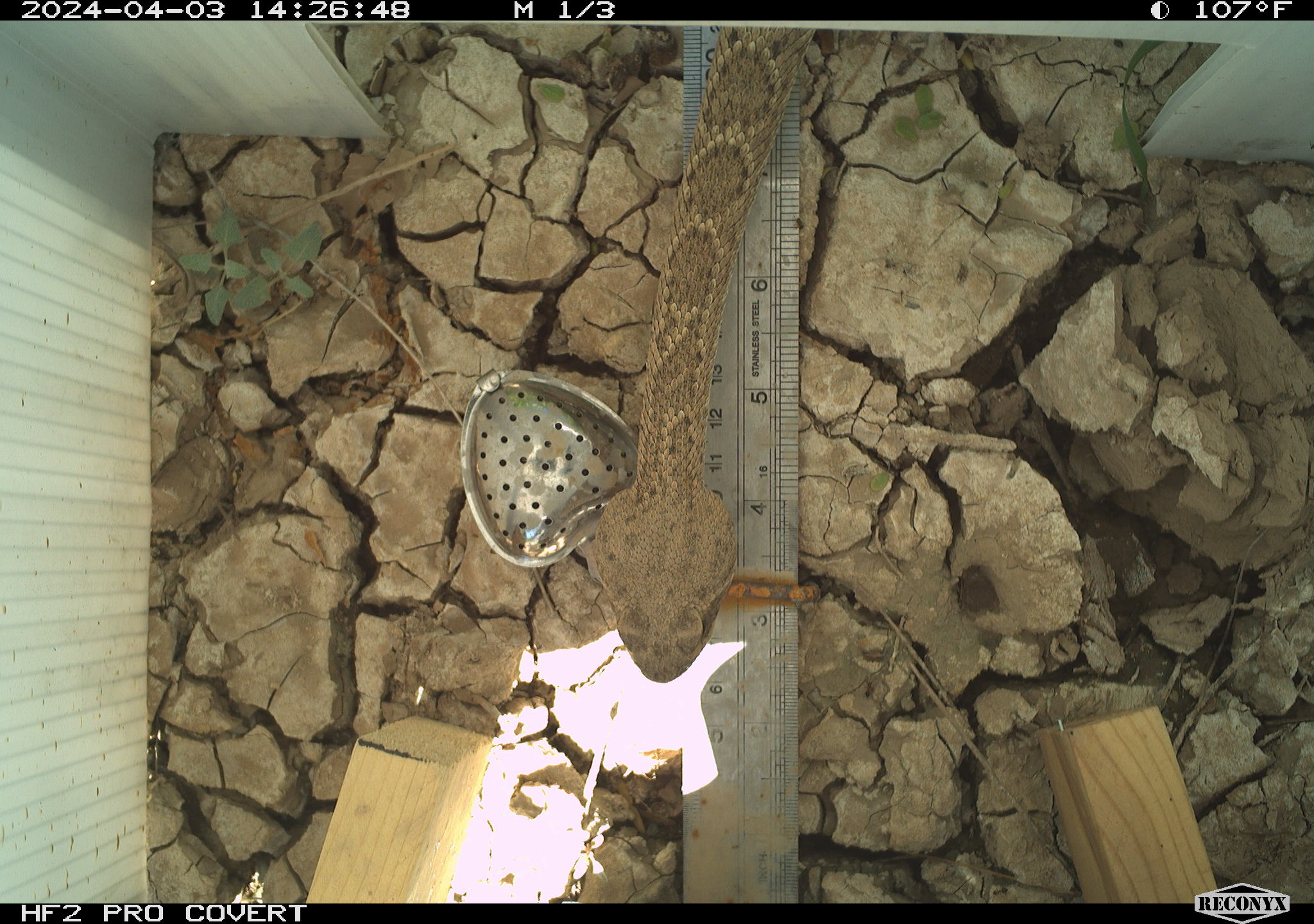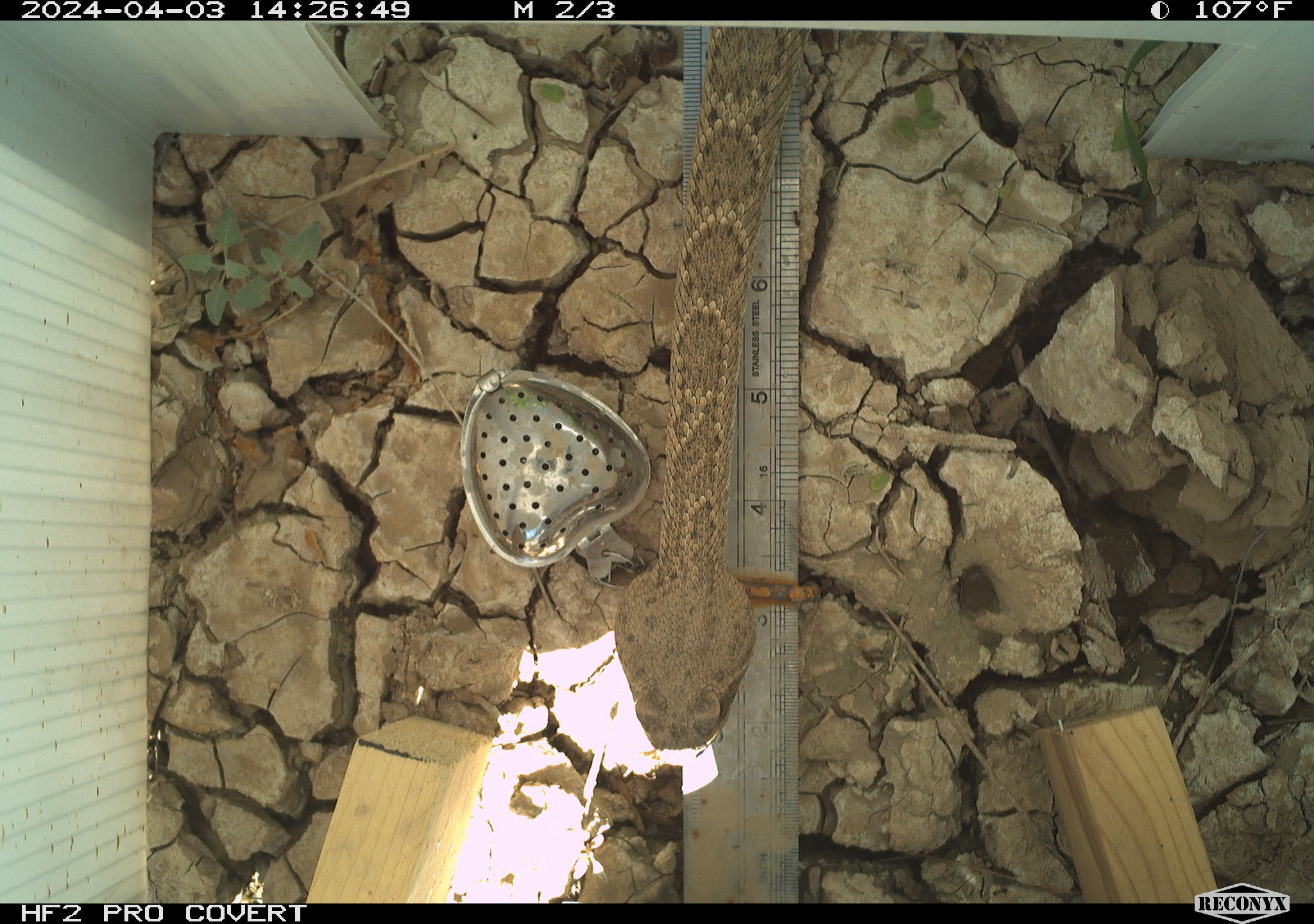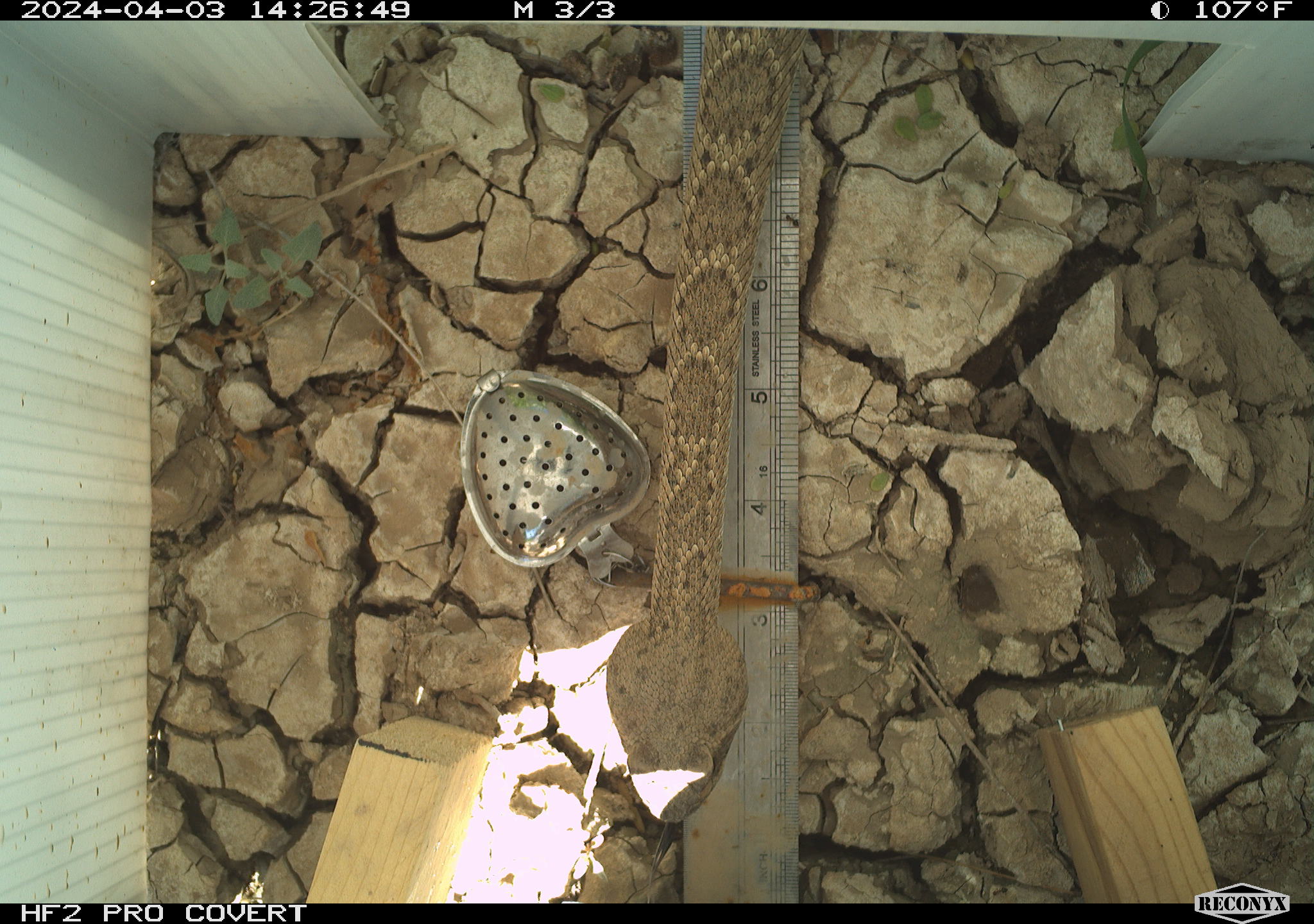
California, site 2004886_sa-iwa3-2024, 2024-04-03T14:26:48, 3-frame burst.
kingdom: Animalia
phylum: Chordata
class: Reptilia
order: Squamata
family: Viperidae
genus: Crotalus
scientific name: Crotalus atrox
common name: western diamondback rattlesnake